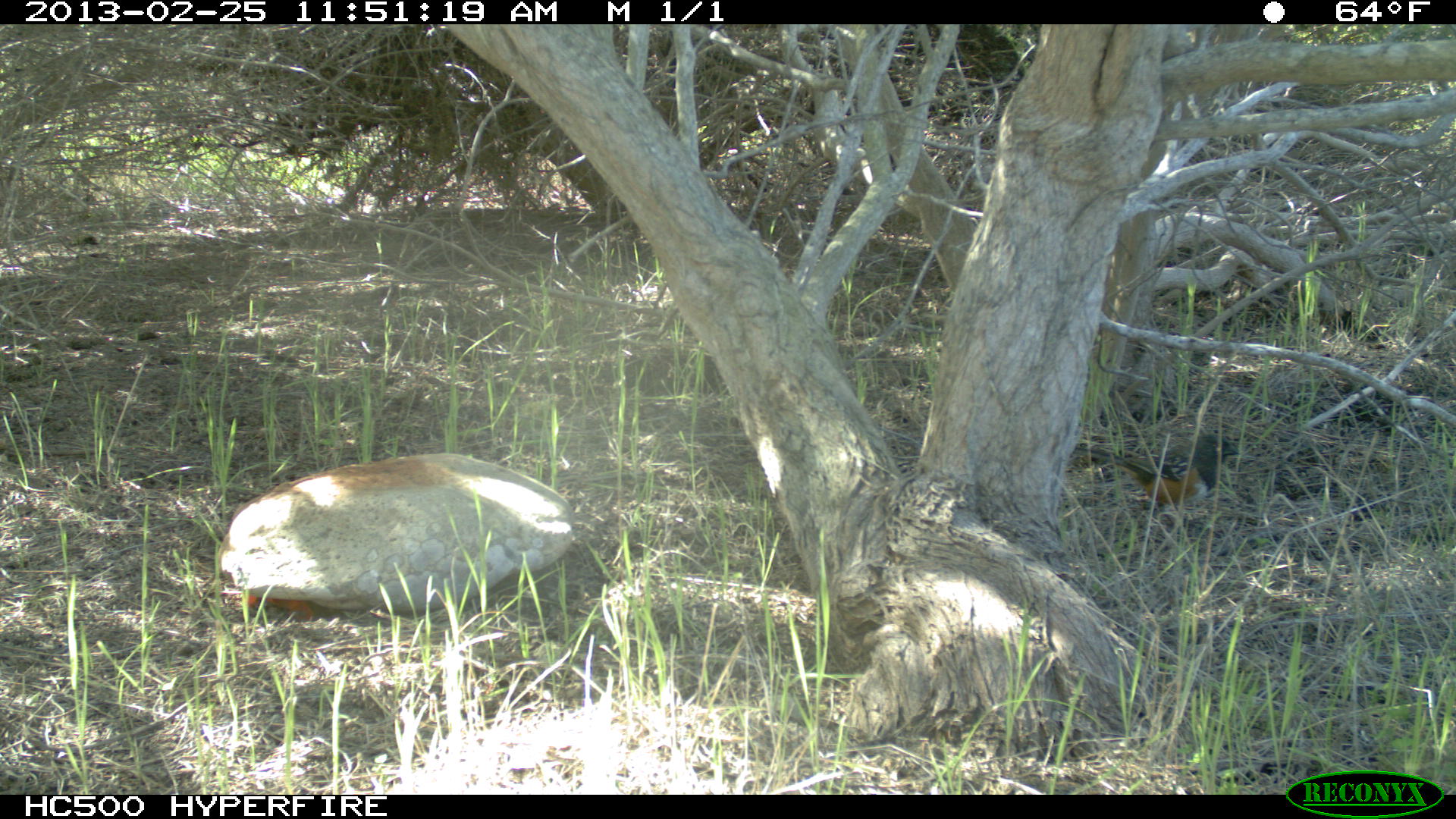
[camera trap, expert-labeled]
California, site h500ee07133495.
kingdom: Animalia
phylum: Chordata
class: Aves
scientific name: Aves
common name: bird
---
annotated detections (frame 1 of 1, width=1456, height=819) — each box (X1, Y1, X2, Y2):
bird: (1073, 433, 1239, 506)